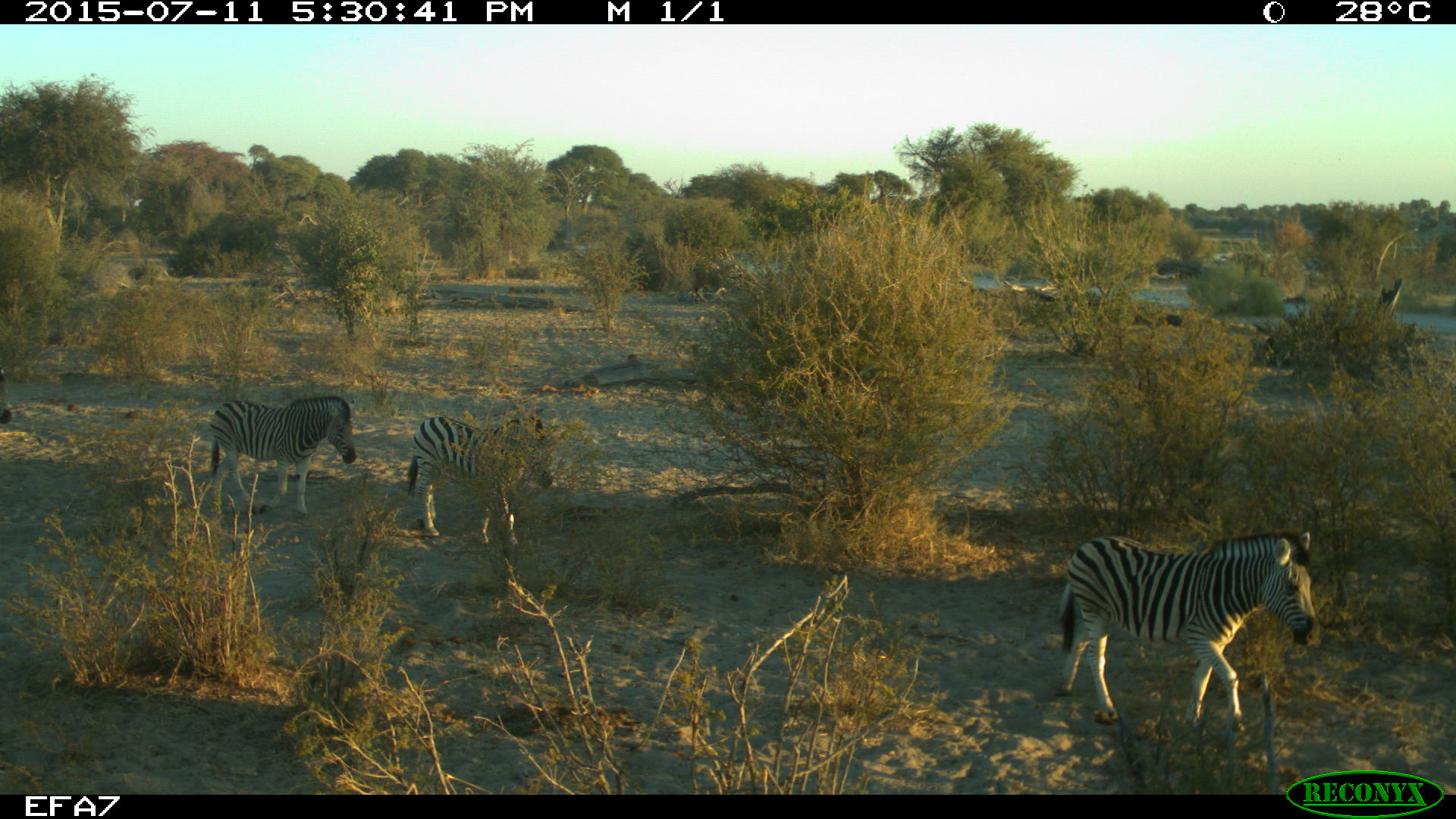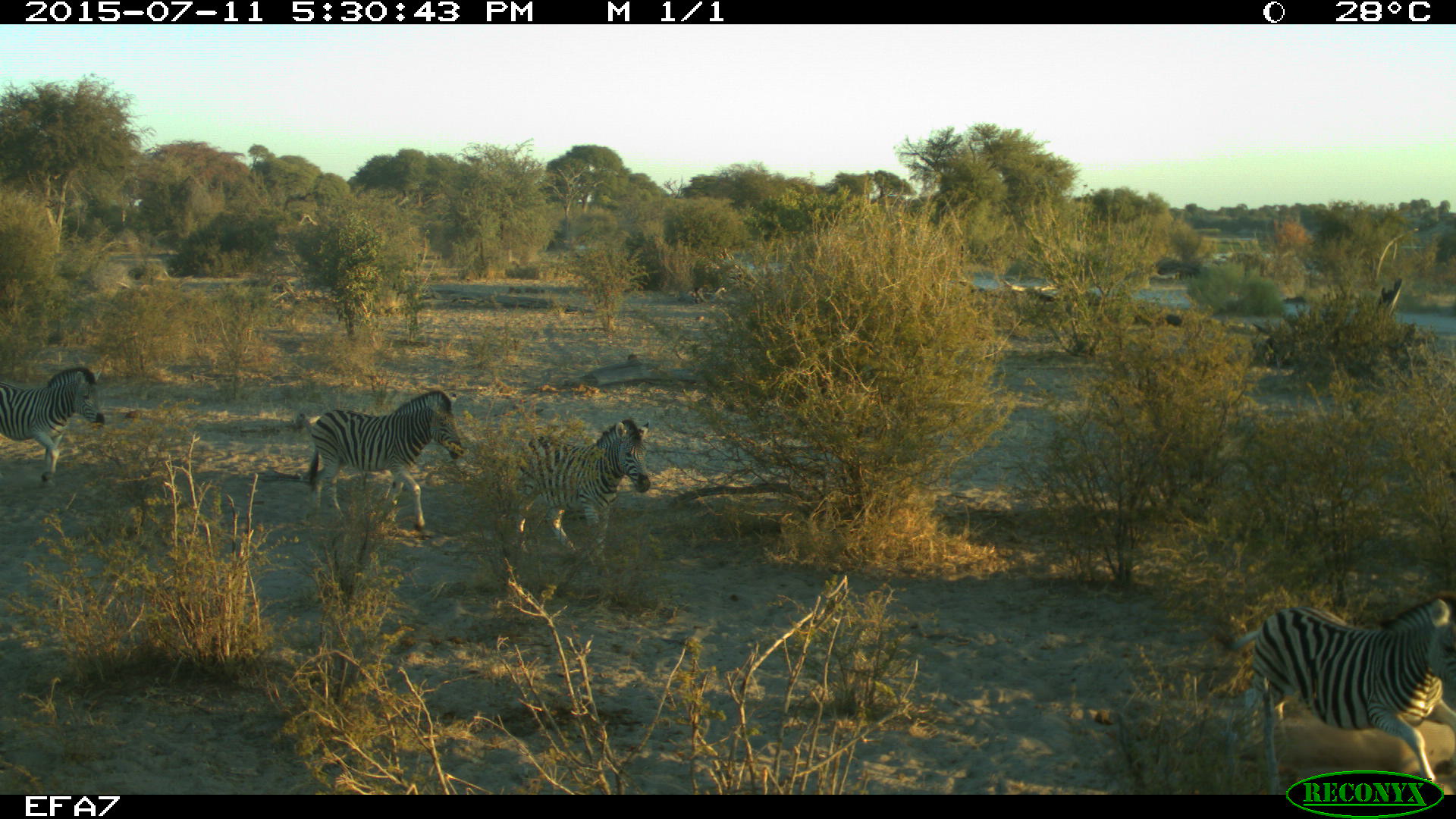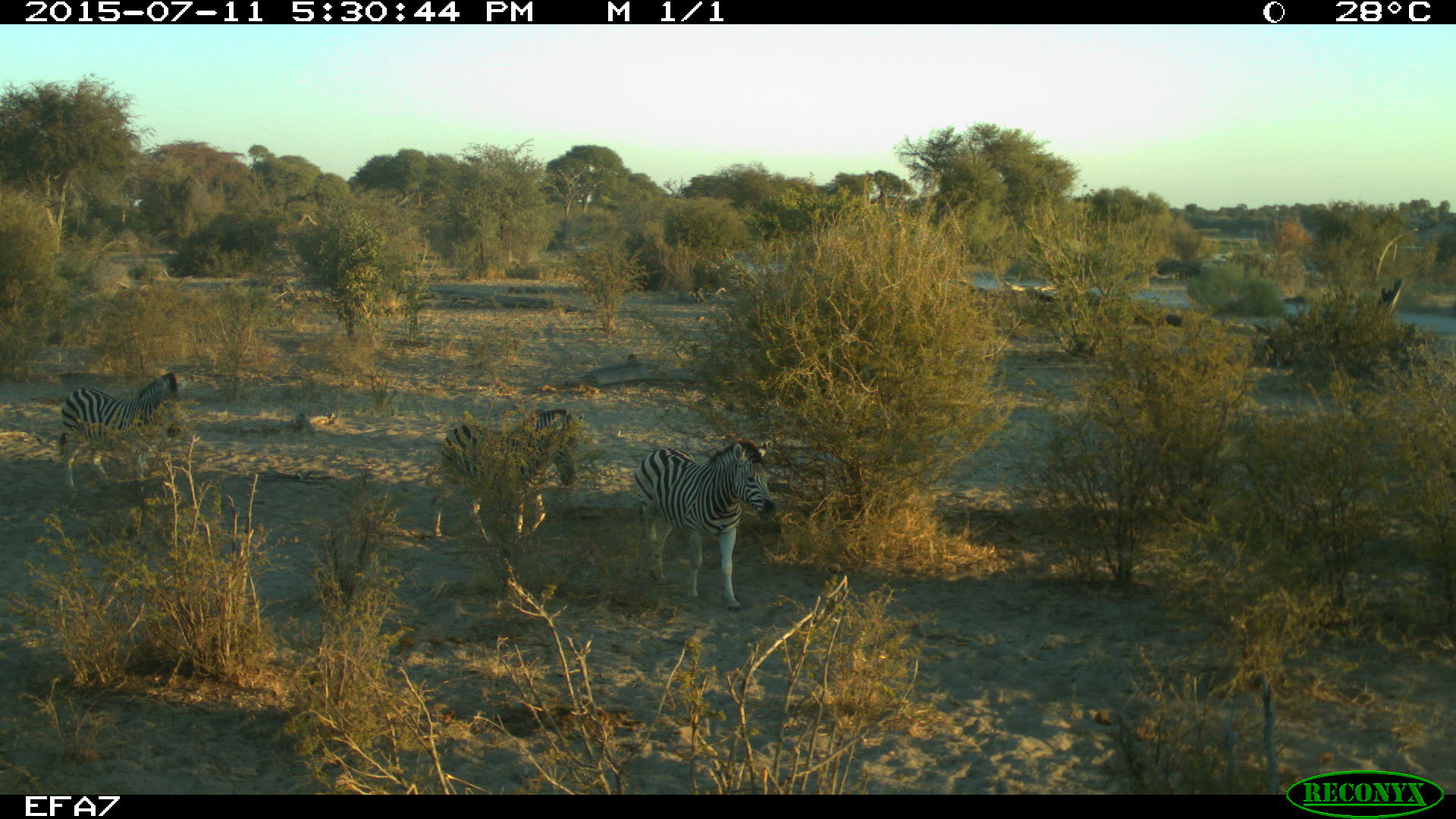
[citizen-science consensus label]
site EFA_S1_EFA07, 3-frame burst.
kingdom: Animalia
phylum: Chordata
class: Mammalia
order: Perissodactyla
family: Equidae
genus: Equus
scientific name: Equus quagga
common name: plains zebra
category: zebraplains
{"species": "zebraplains (plains zebra) (Equus quagga)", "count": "3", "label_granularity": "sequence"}